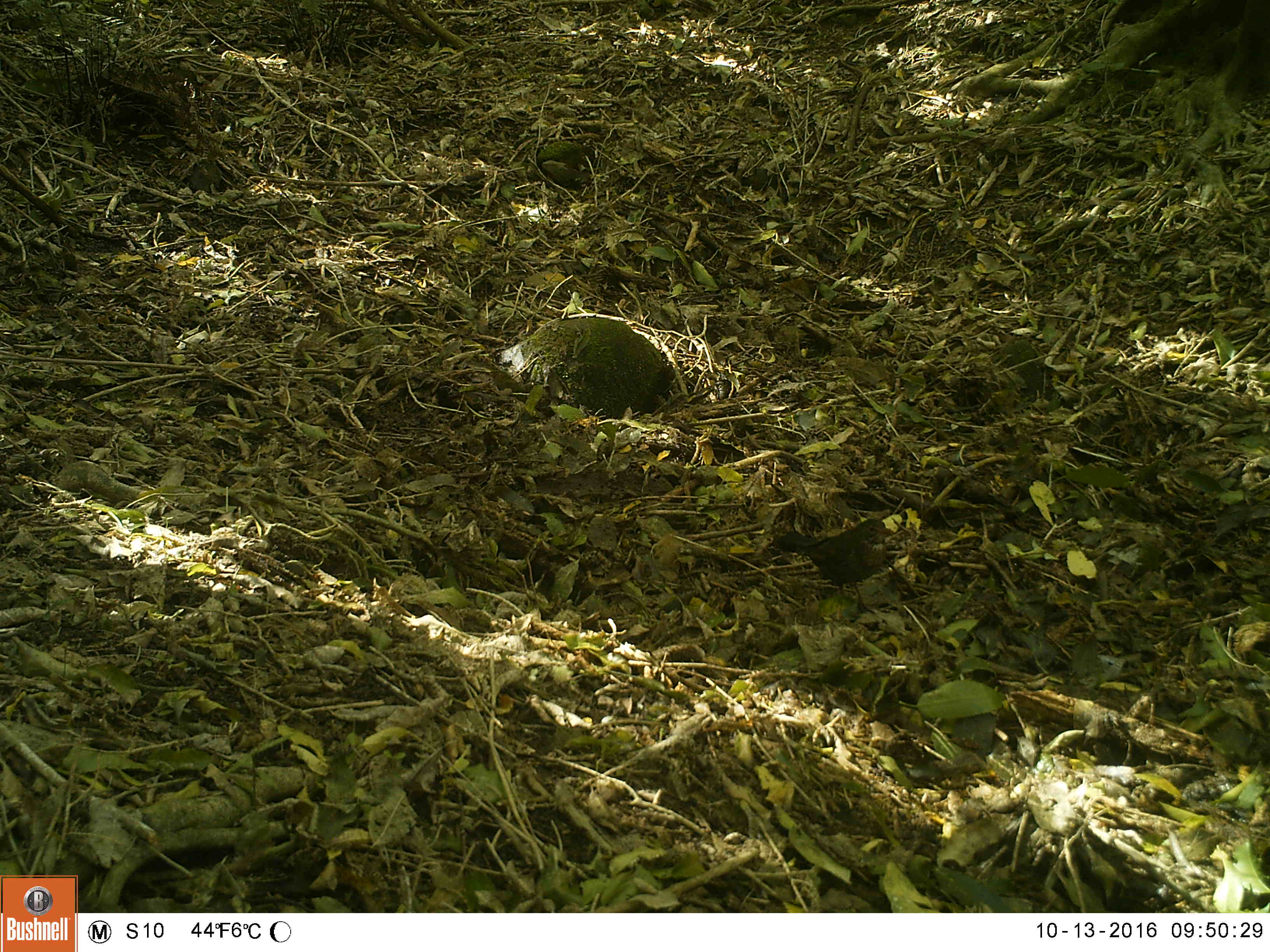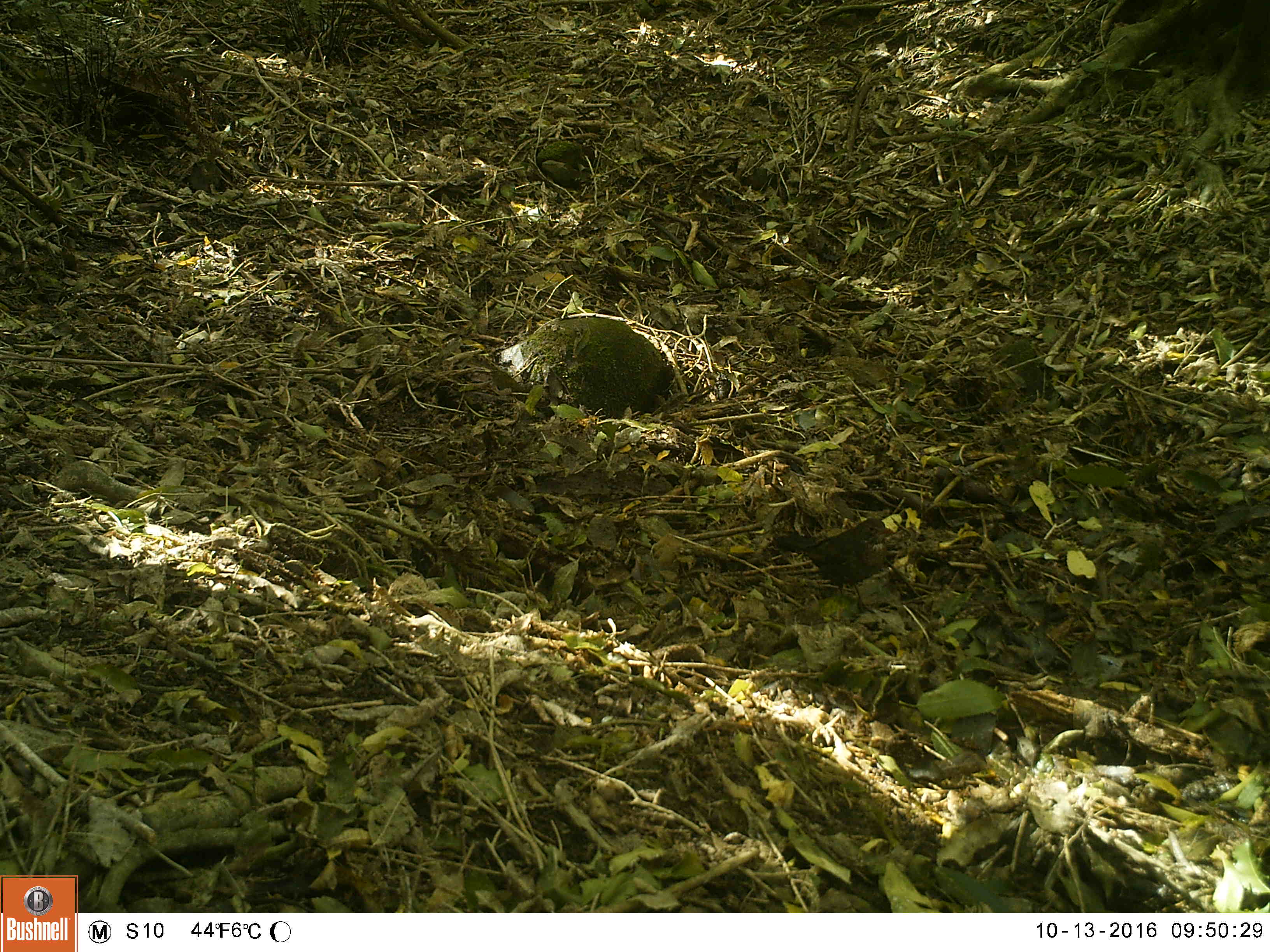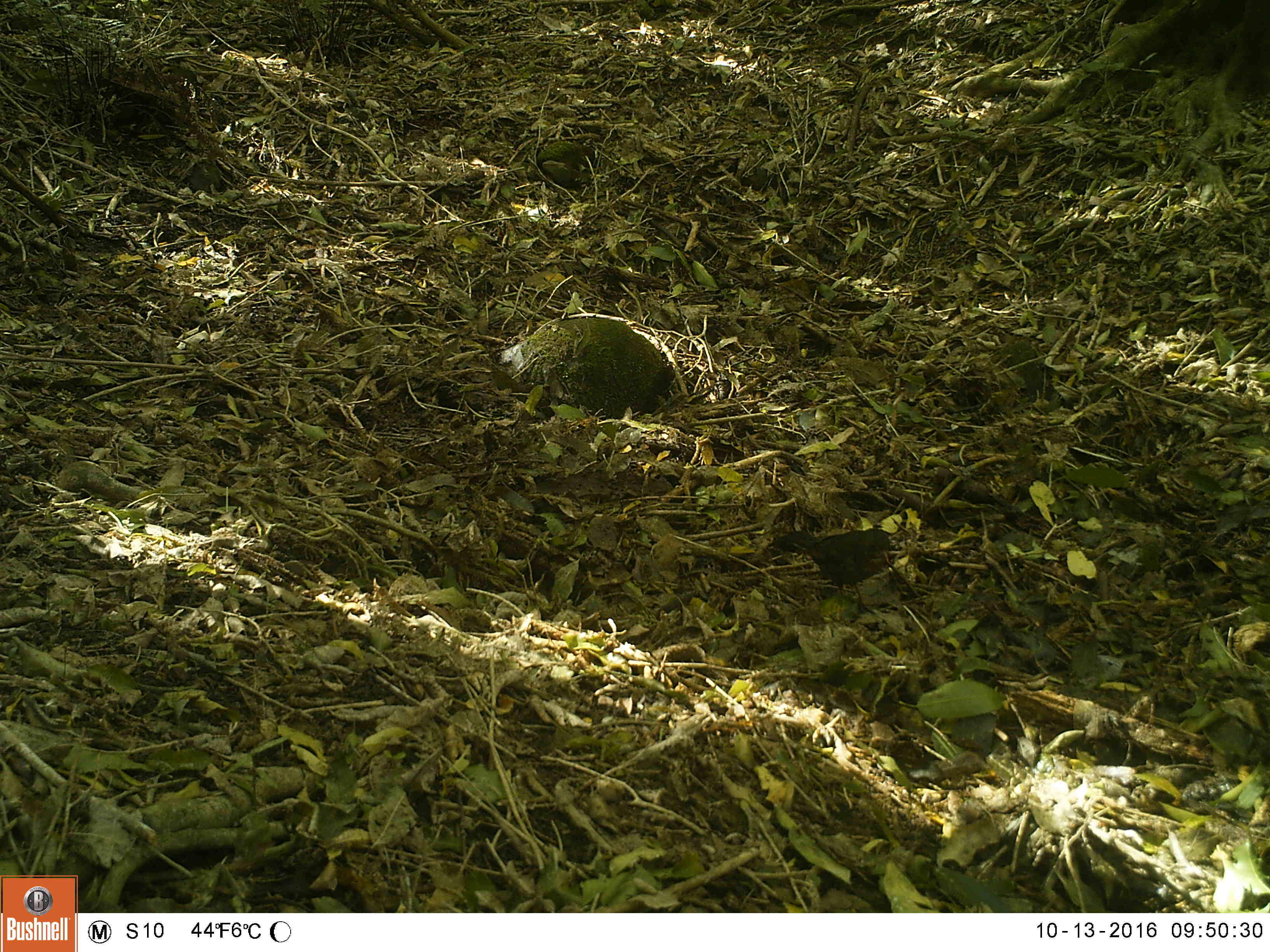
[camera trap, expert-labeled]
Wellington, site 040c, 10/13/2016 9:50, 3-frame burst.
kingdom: Animalia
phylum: Chordata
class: Aves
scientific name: Aves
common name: bird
Bird (Aves).